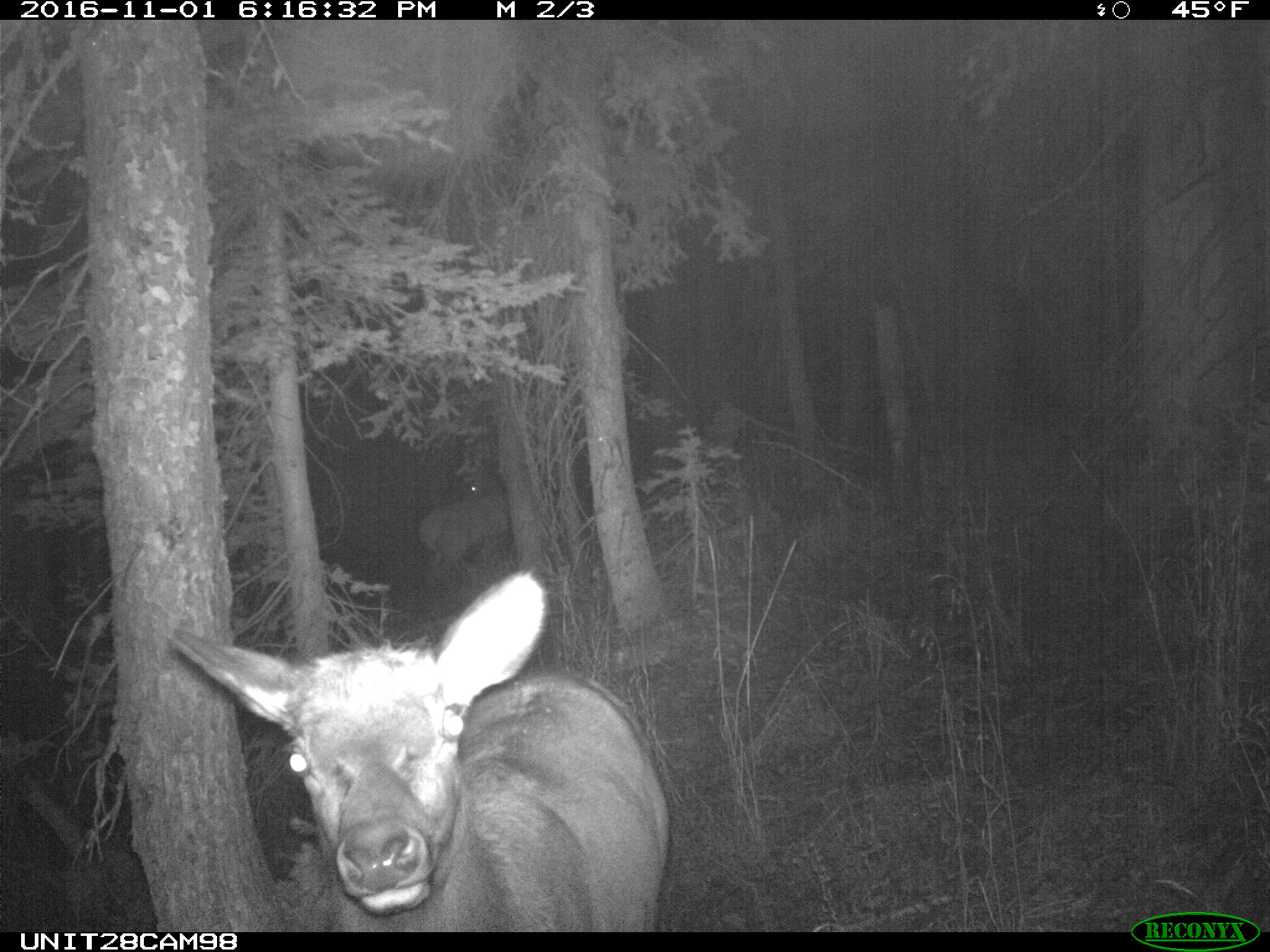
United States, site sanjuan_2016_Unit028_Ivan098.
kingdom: Animalia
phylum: Chordata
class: Mammalia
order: Artiodactyla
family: Cervidae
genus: Cervus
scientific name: Cervus elaphus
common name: red deer